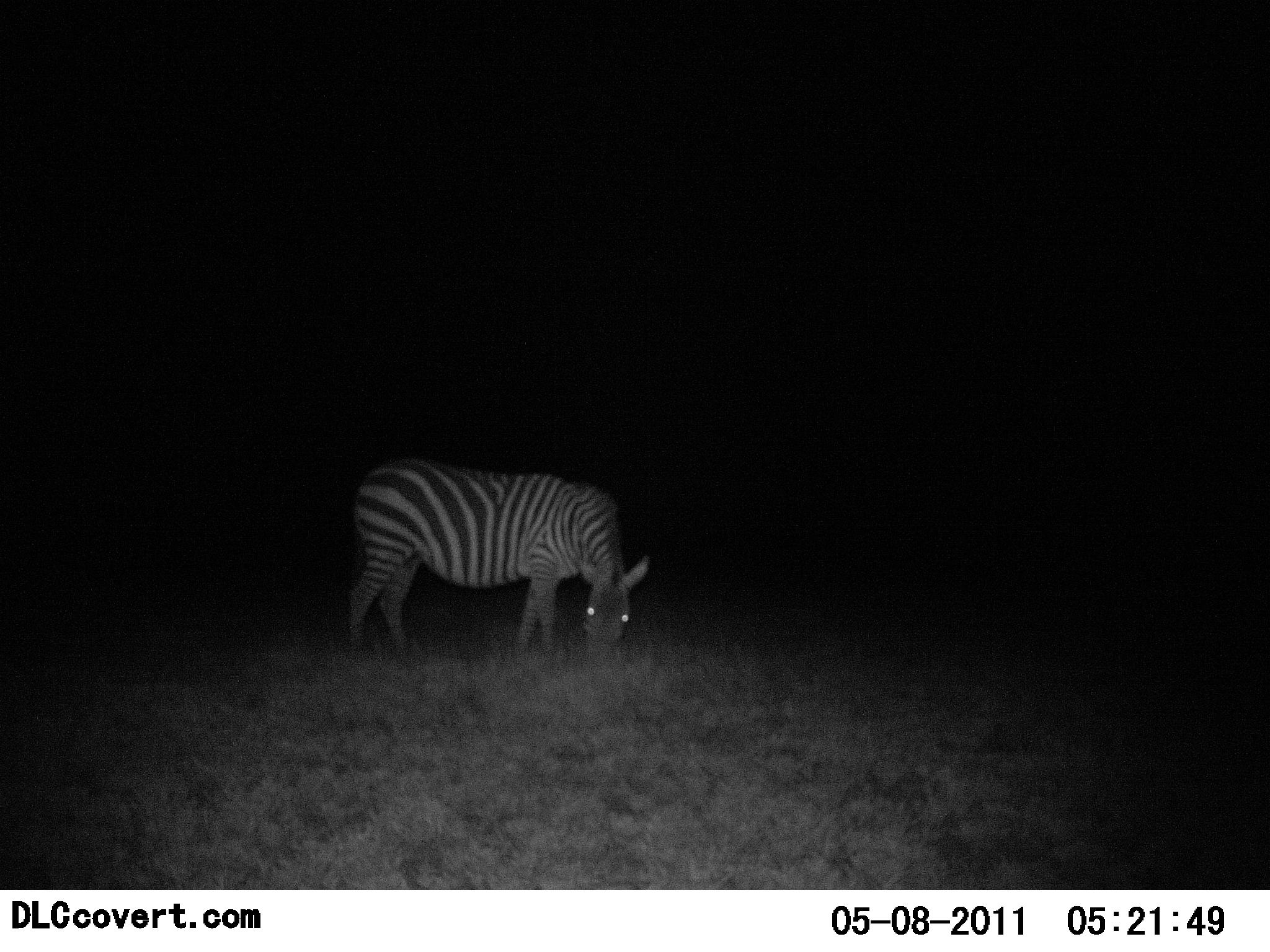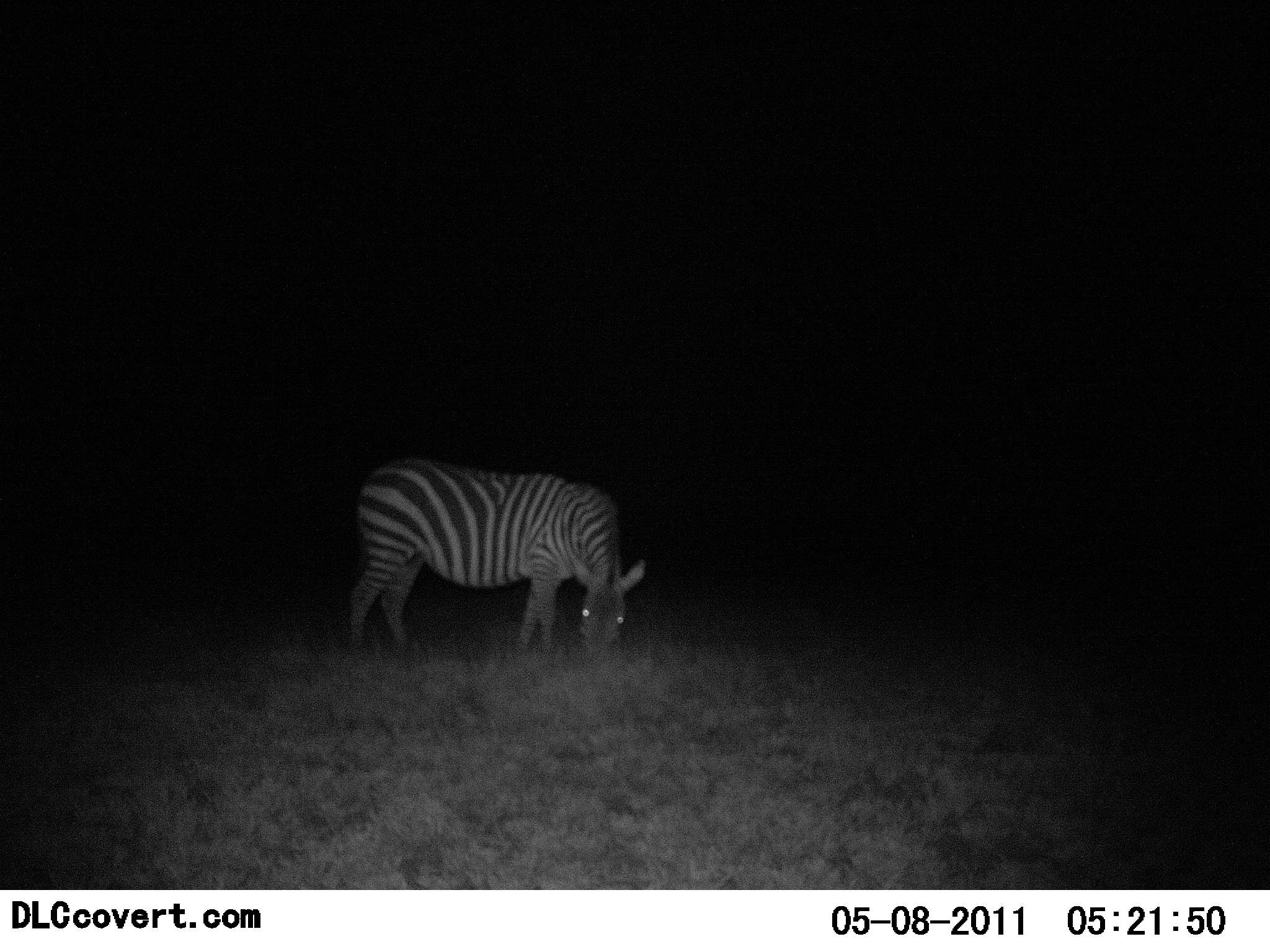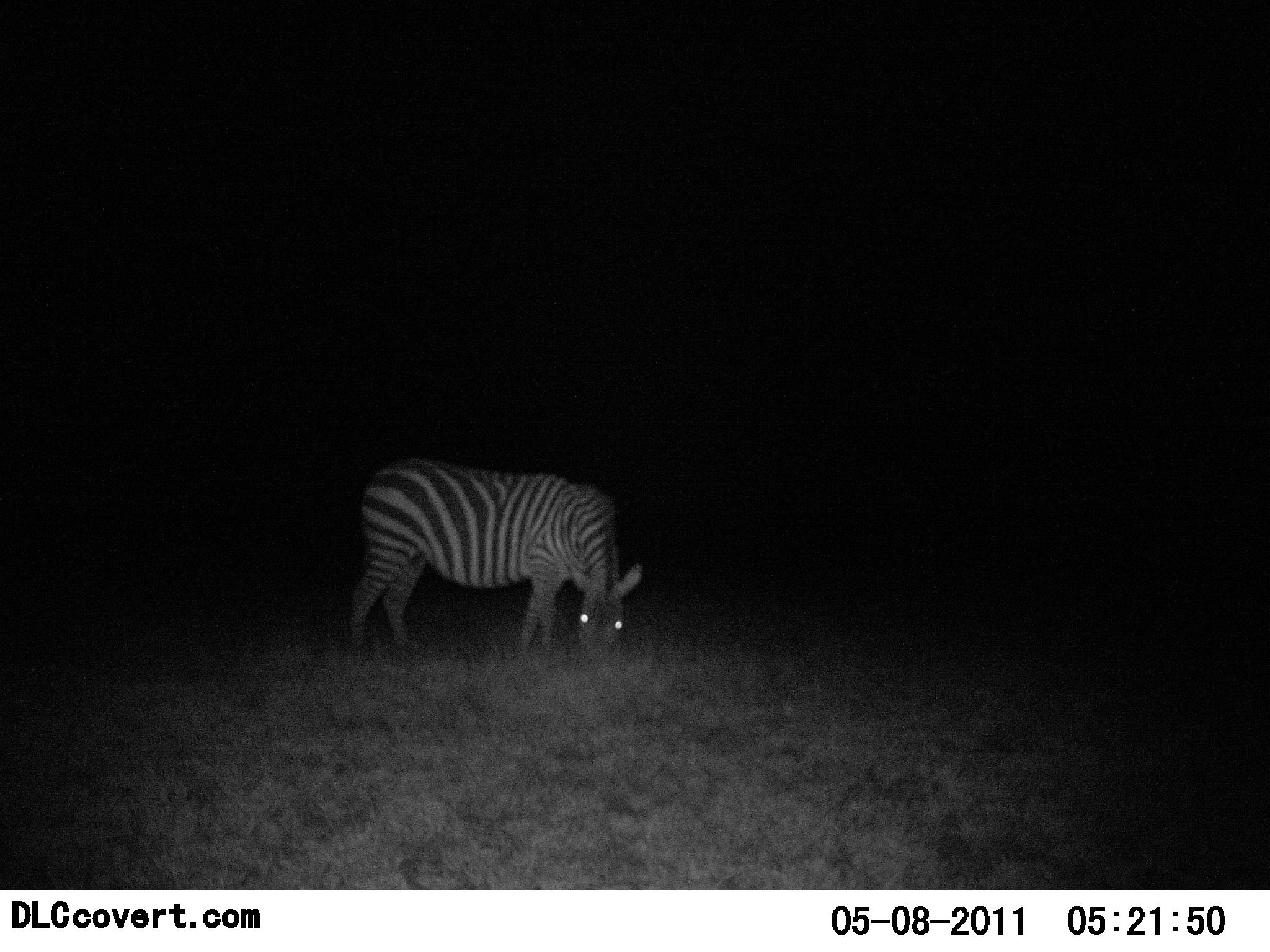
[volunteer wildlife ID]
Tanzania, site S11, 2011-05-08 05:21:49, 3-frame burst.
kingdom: Animalia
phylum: Chordata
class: Mammalia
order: Perissodactyla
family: Equidae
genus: Equus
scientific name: Equus quagga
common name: plains zebra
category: zebra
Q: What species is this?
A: Zebra (plains zebra) (Equus quagga).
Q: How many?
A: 1.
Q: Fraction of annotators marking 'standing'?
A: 14%.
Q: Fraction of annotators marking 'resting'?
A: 0%.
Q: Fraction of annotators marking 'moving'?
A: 0%.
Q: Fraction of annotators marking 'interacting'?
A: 0%.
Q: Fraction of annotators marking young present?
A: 0%.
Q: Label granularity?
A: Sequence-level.